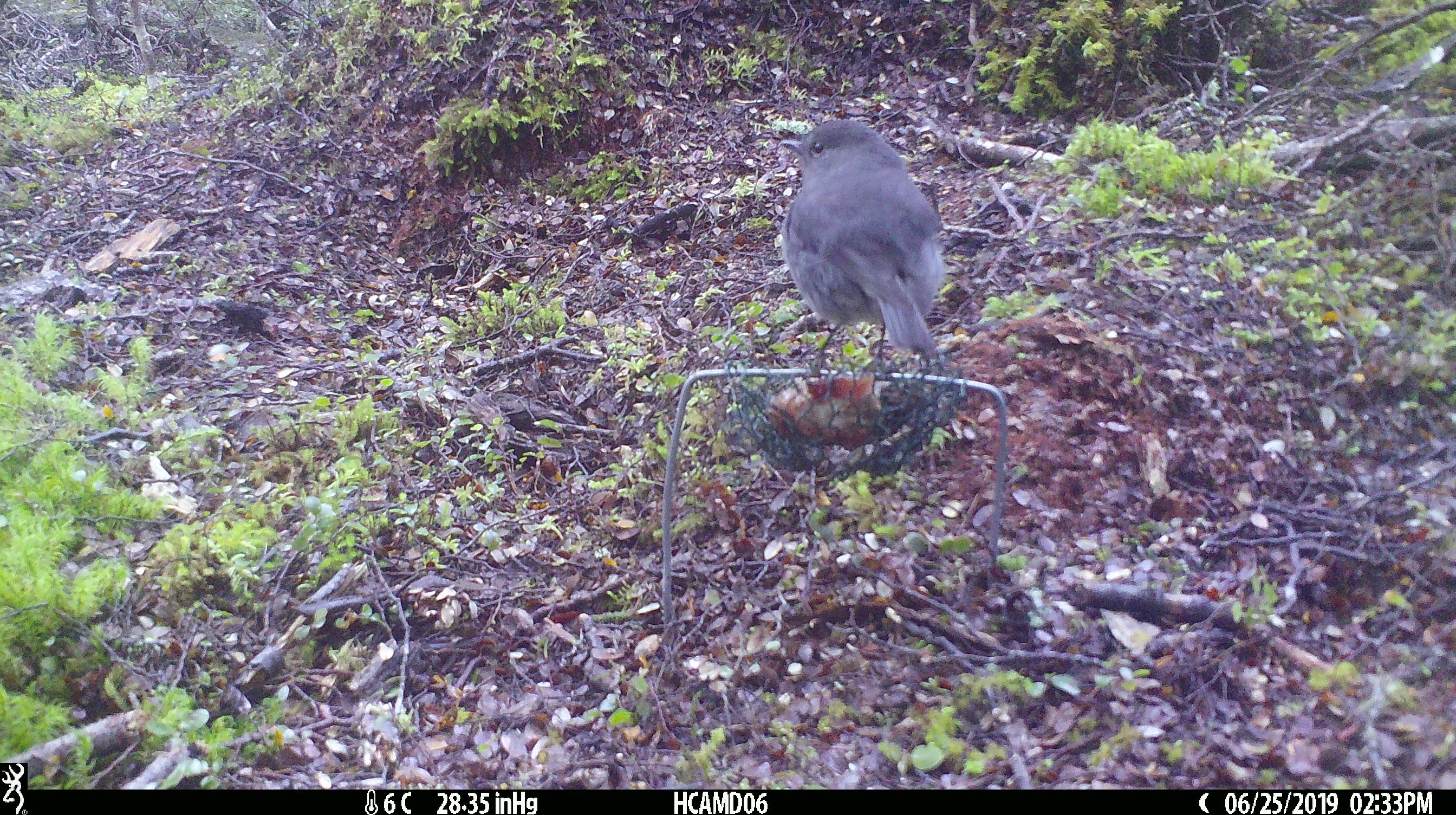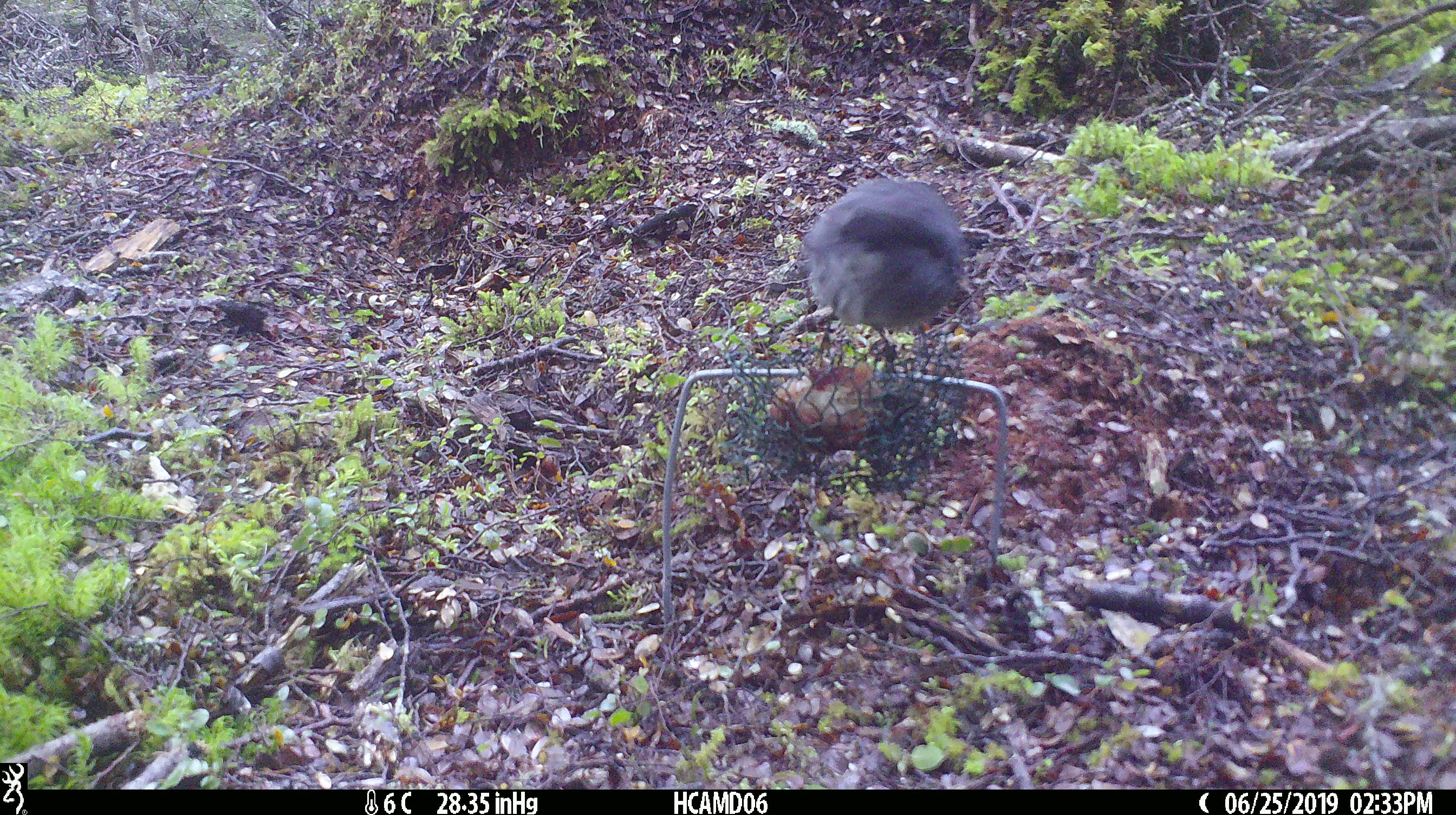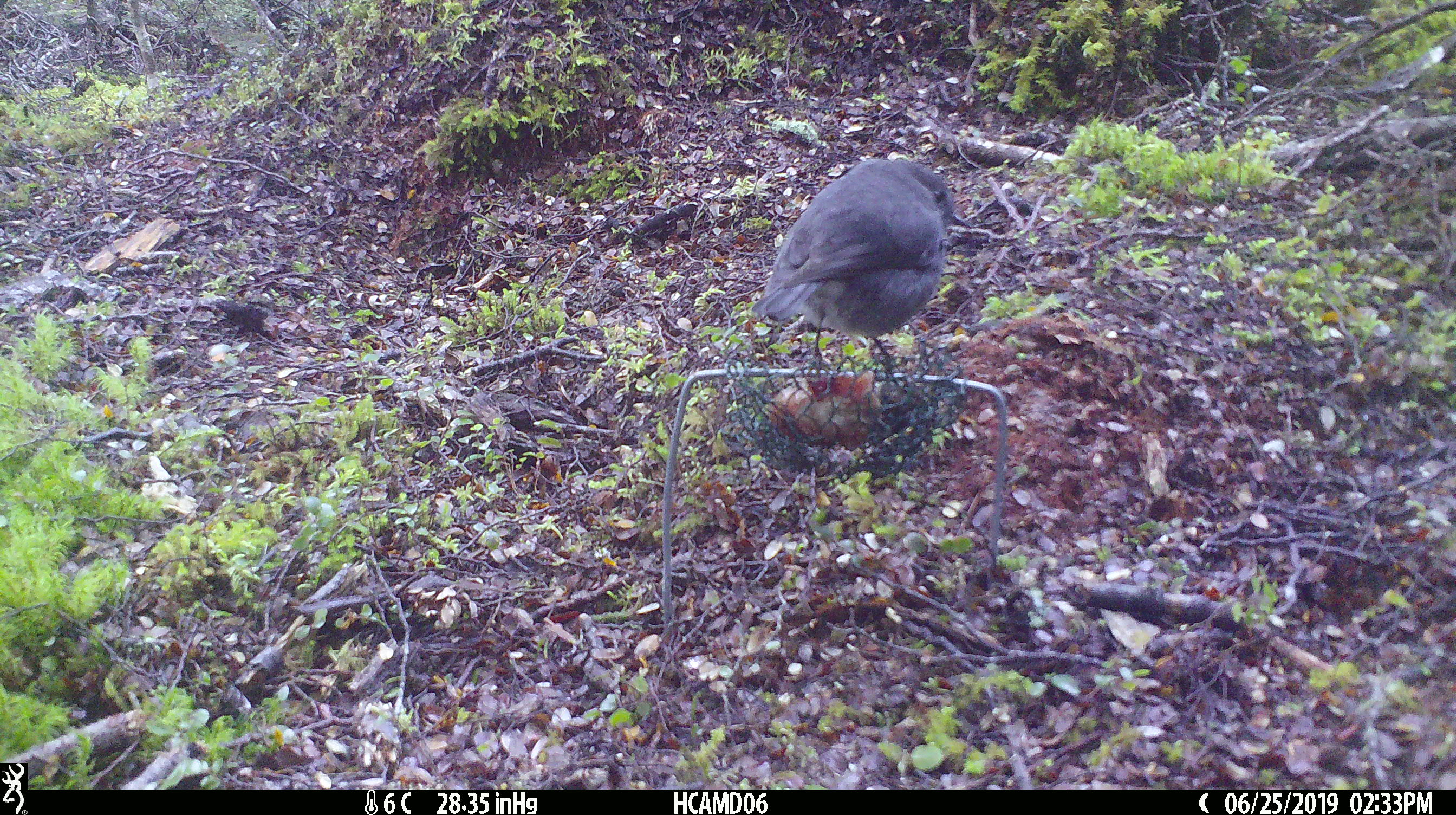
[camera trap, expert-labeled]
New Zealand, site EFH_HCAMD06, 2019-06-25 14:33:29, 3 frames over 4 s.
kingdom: Animalia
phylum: Chordata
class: Aves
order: Passeriformes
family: Petroicidae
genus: Petroica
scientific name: Petroica australis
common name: new zealand robin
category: robin